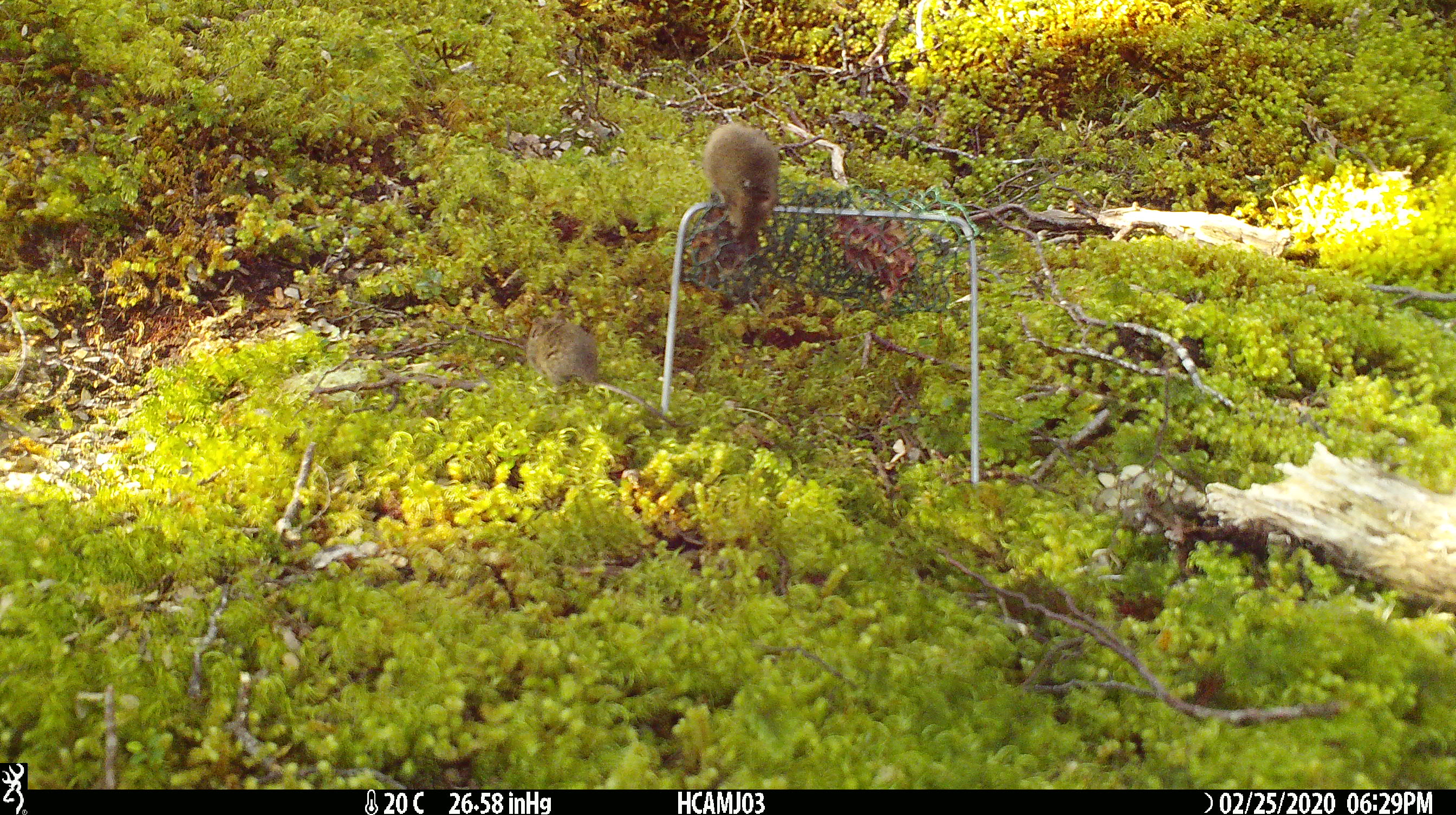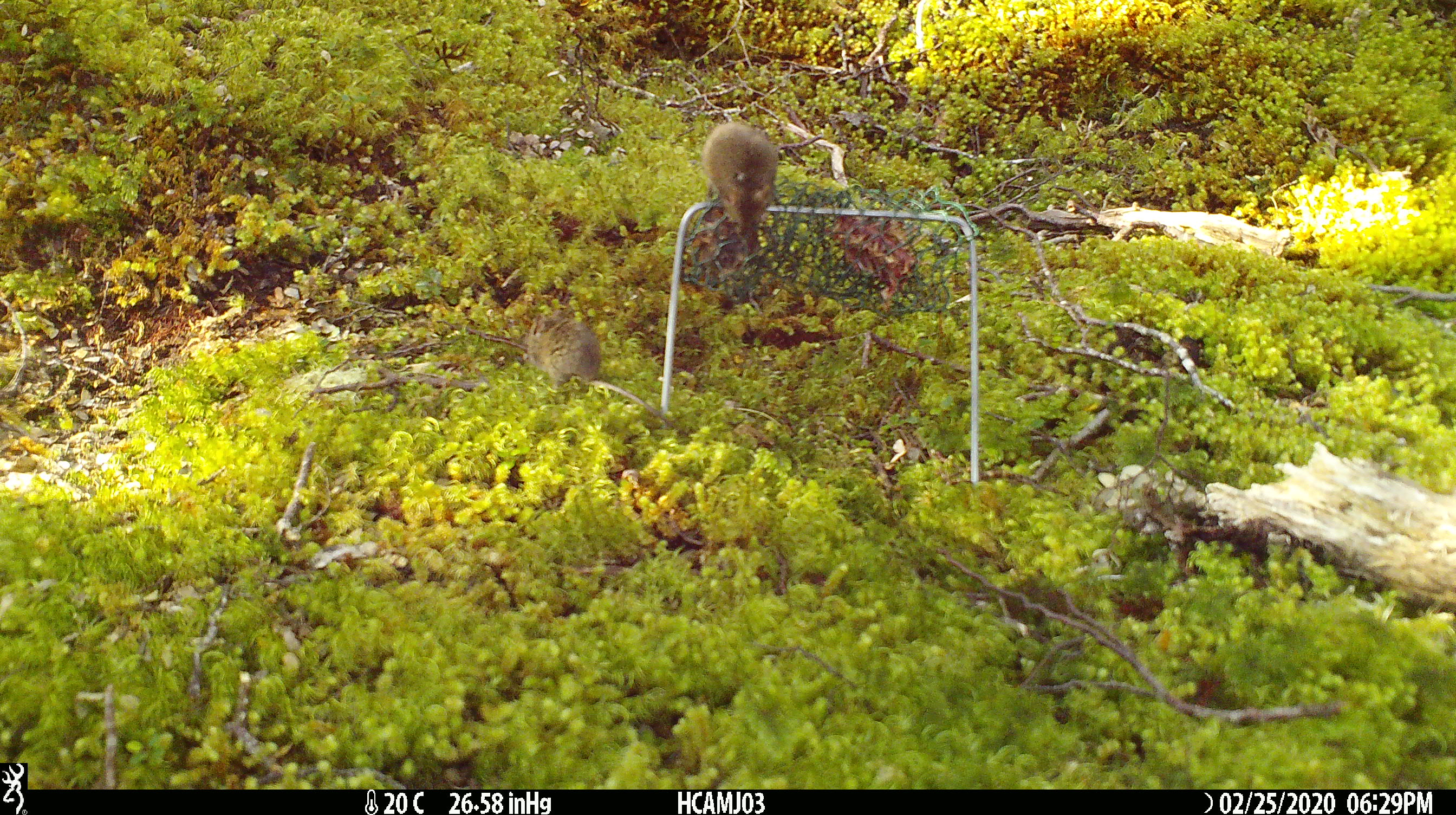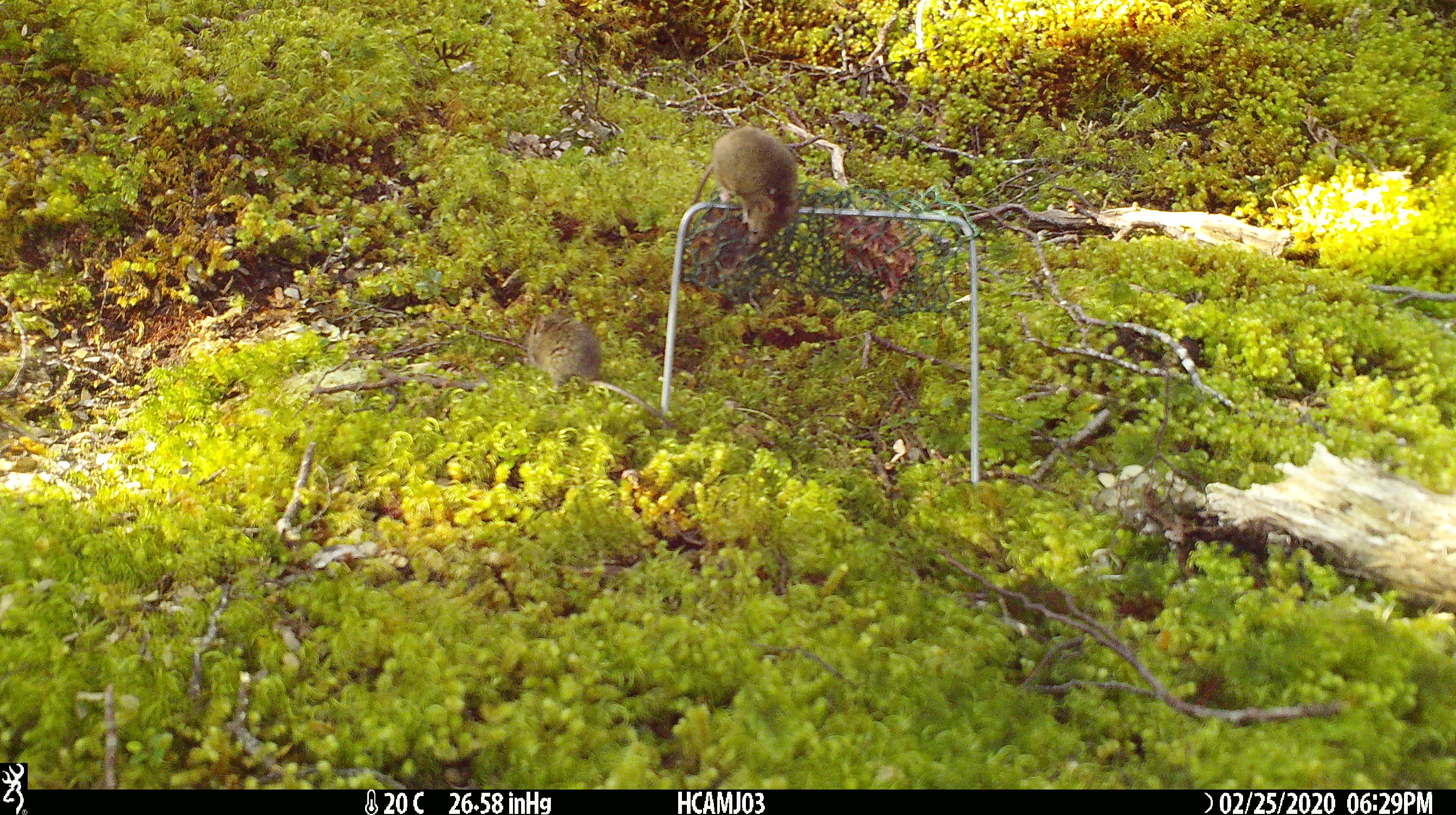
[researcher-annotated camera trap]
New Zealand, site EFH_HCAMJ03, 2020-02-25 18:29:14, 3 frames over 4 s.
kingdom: Animalia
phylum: Chordata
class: Mammalia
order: Rodentia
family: Muridae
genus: Mus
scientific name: Mus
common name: mouse